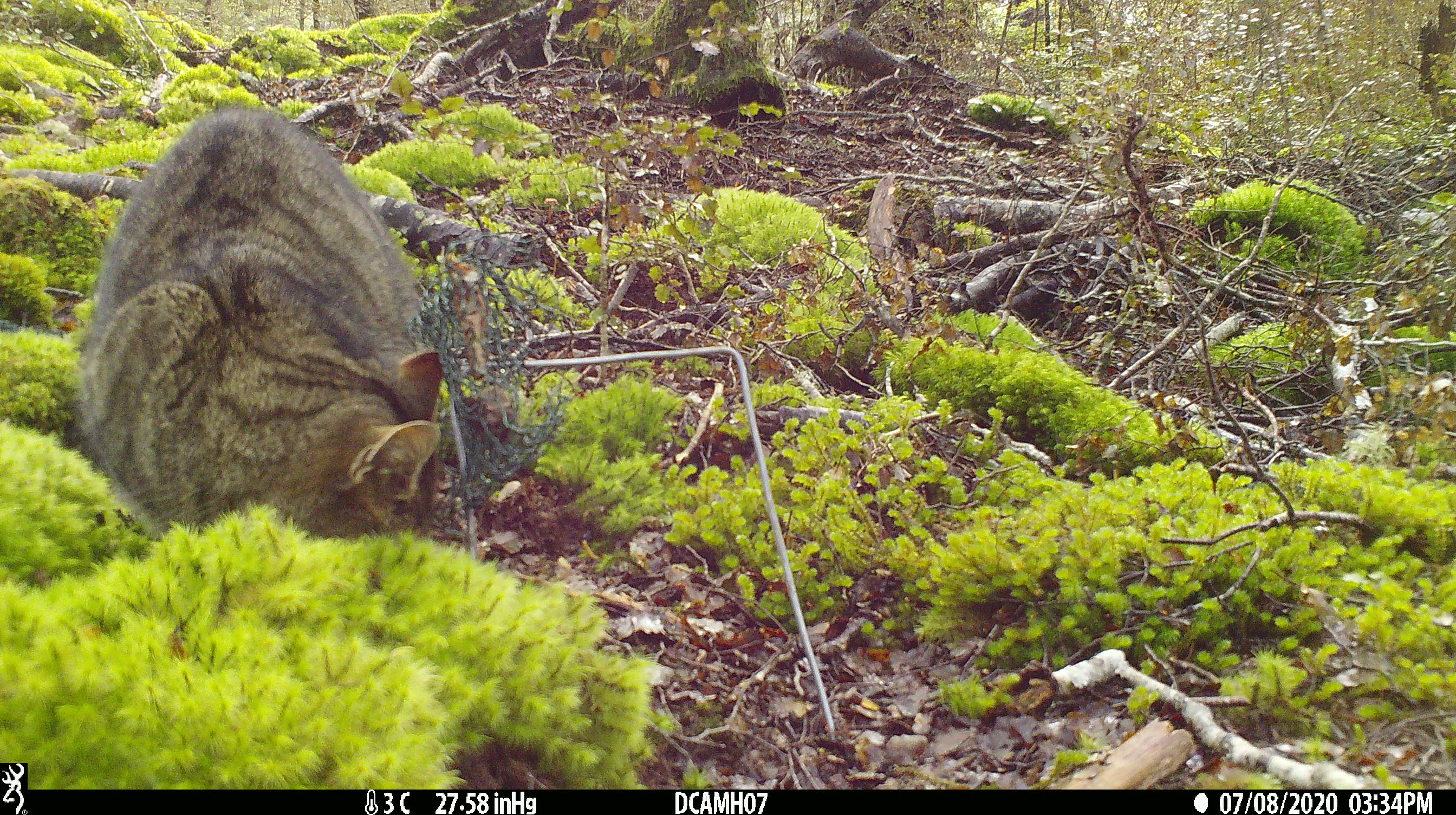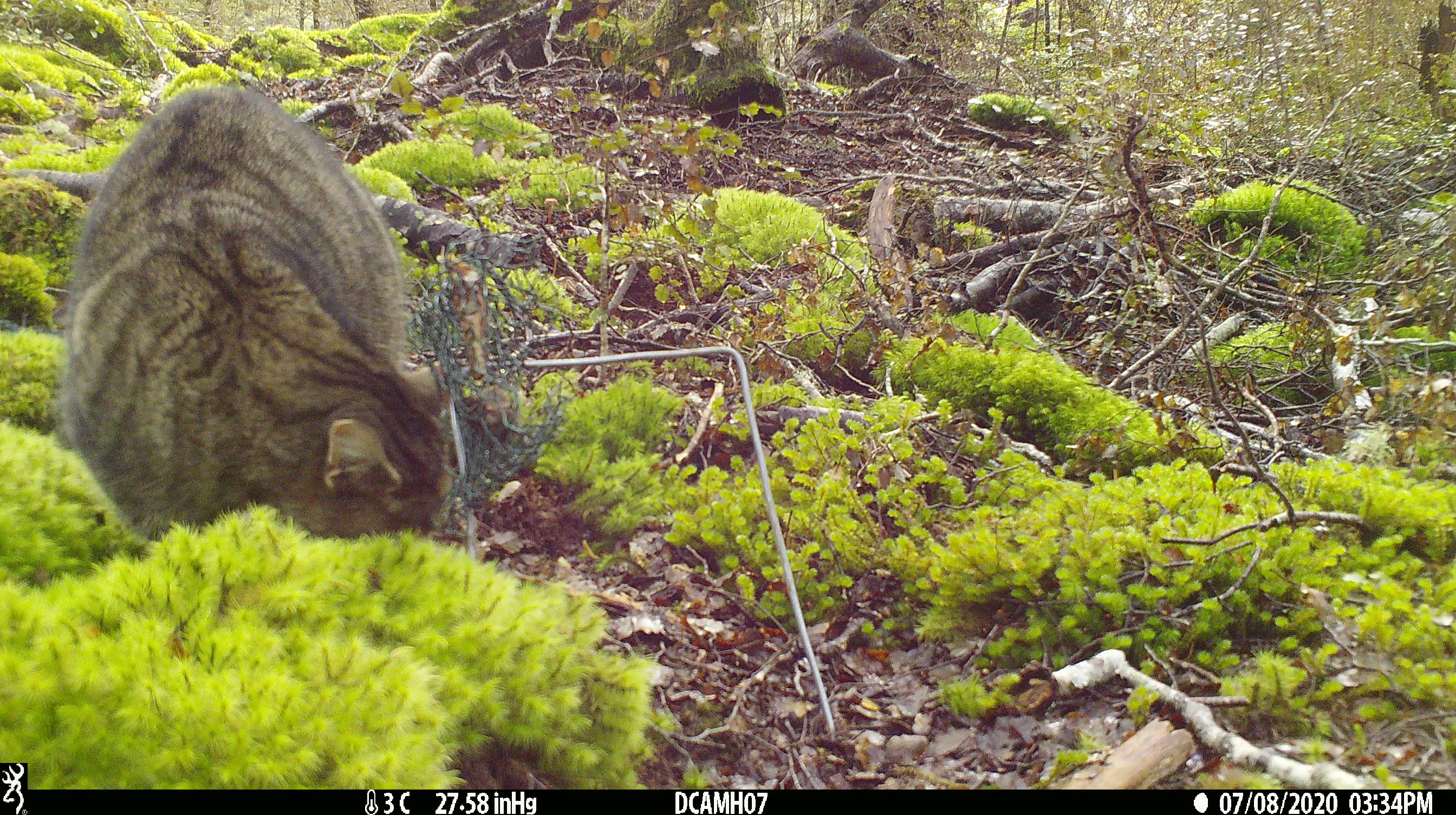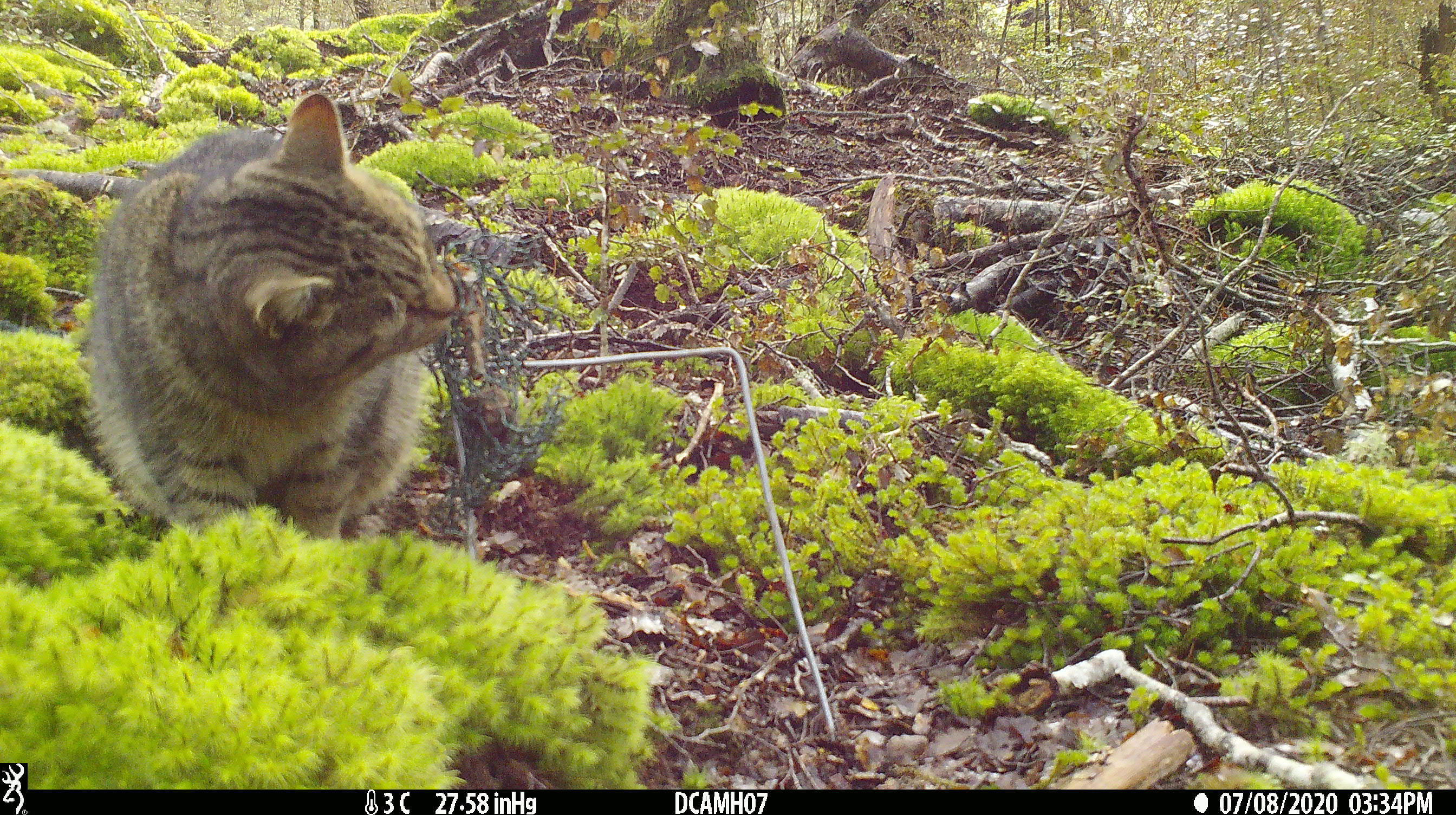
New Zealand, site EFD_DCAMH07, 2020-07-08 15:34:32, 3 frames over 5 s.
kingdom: Animalia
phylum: Chordata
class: Mammalia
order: Carnivora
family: Felidae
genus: Felis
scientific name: Felis catus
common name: domestic cat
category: cat